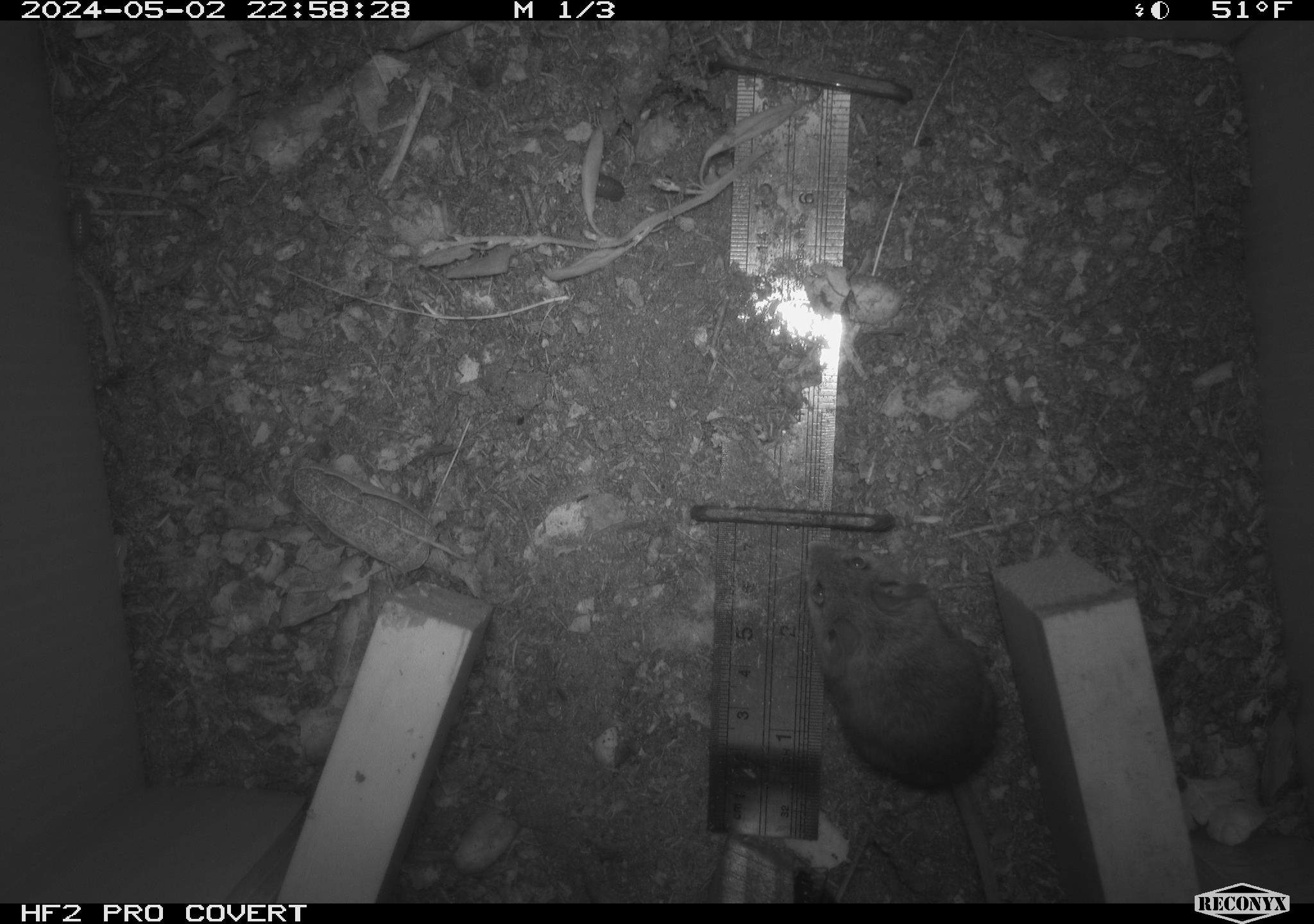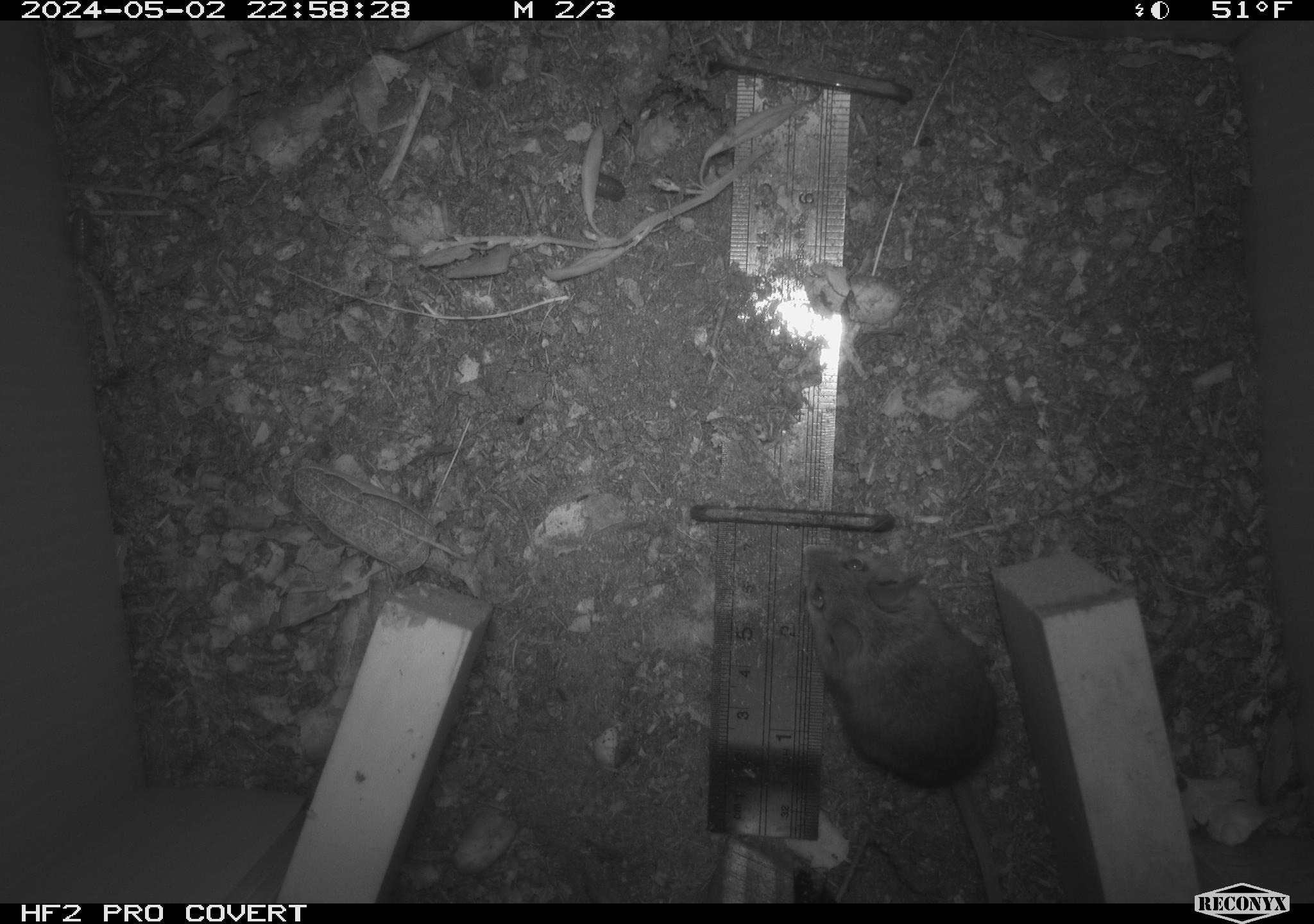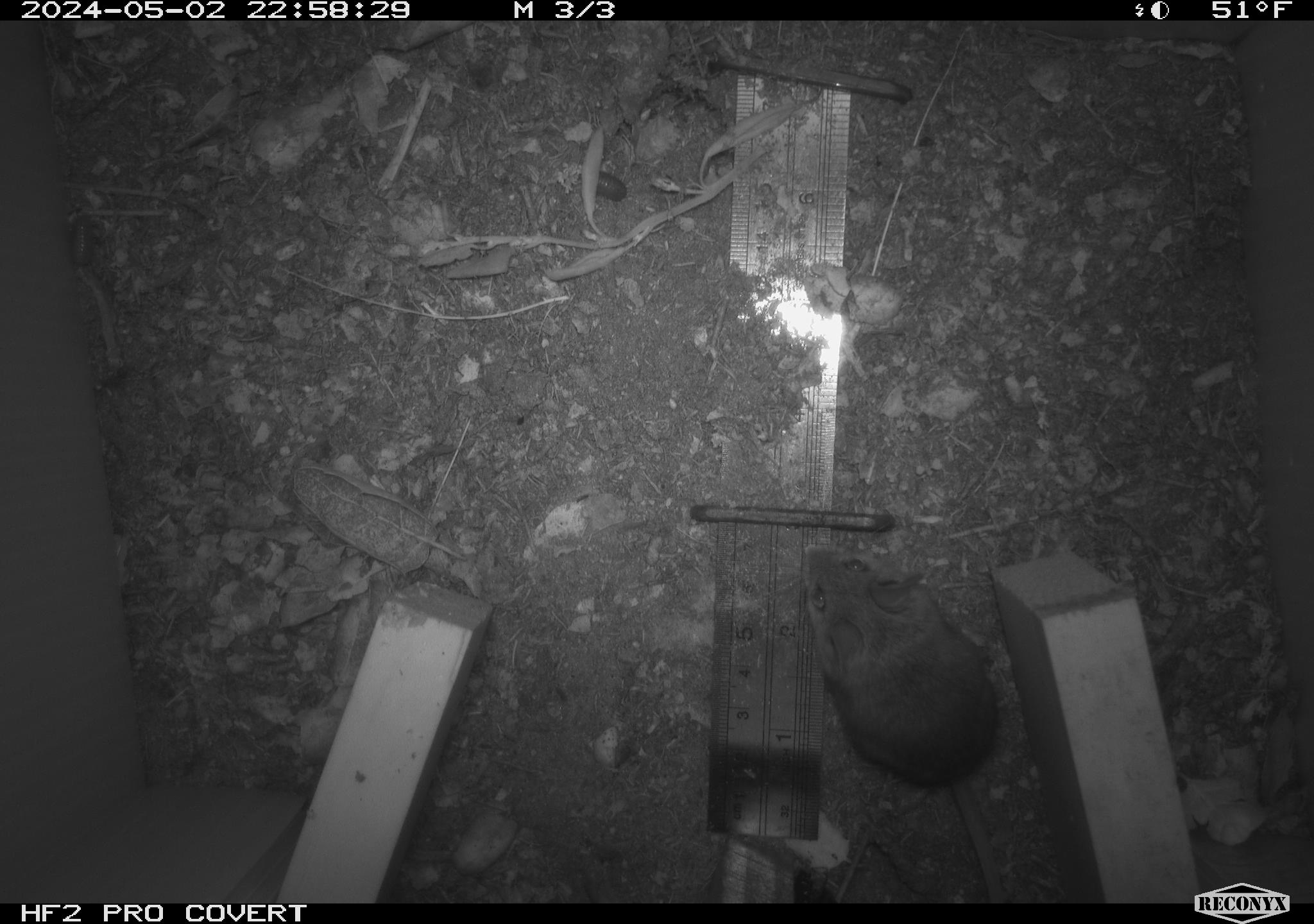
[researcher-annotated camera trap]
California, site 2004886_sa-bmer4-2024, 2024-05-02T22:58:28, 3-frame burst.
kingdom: Animalia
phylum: Chordata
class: Mammalia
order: Rodentia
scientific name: Rodentia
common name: mouse species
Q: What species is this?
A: Mouse species (Rodentia).